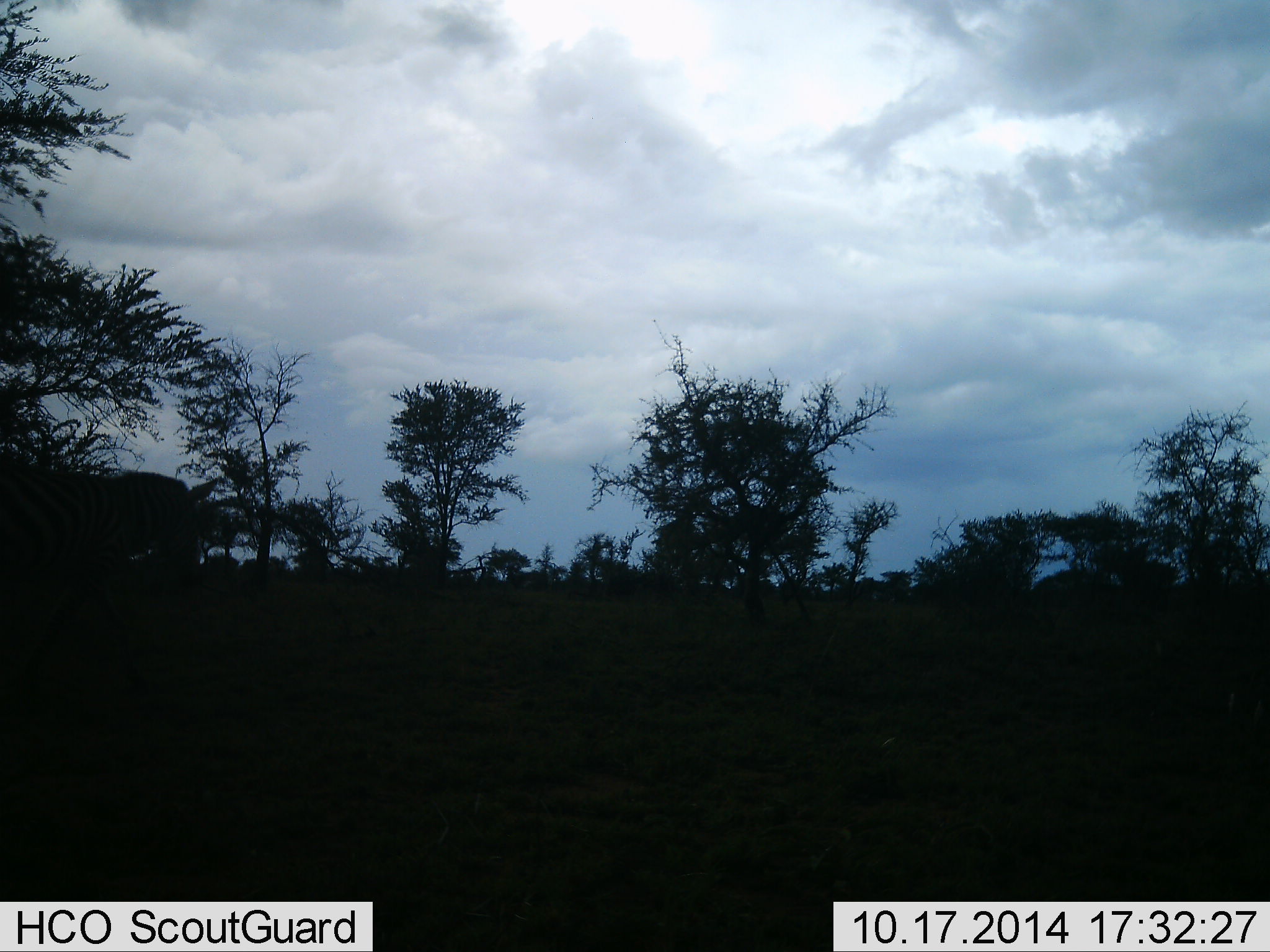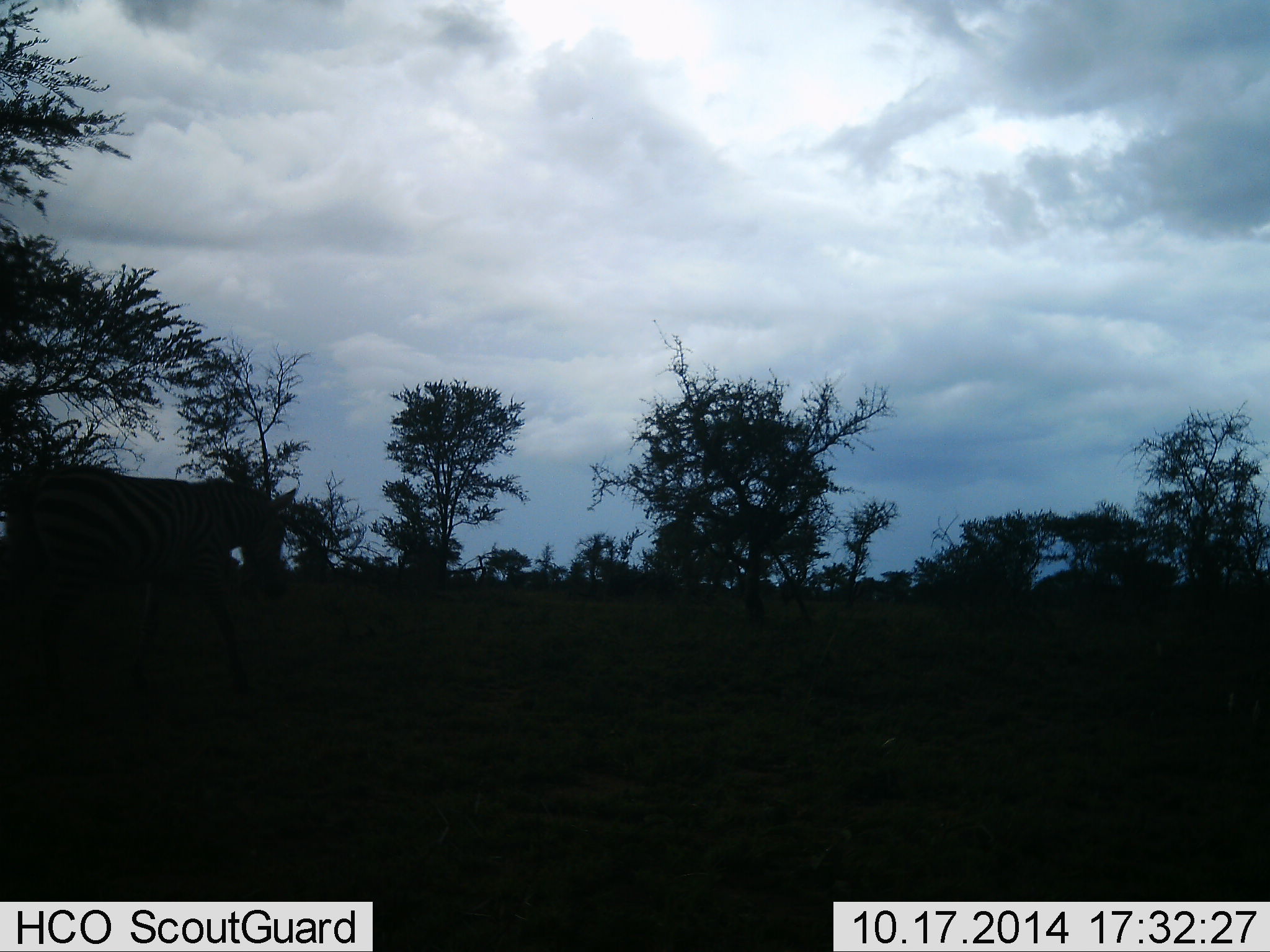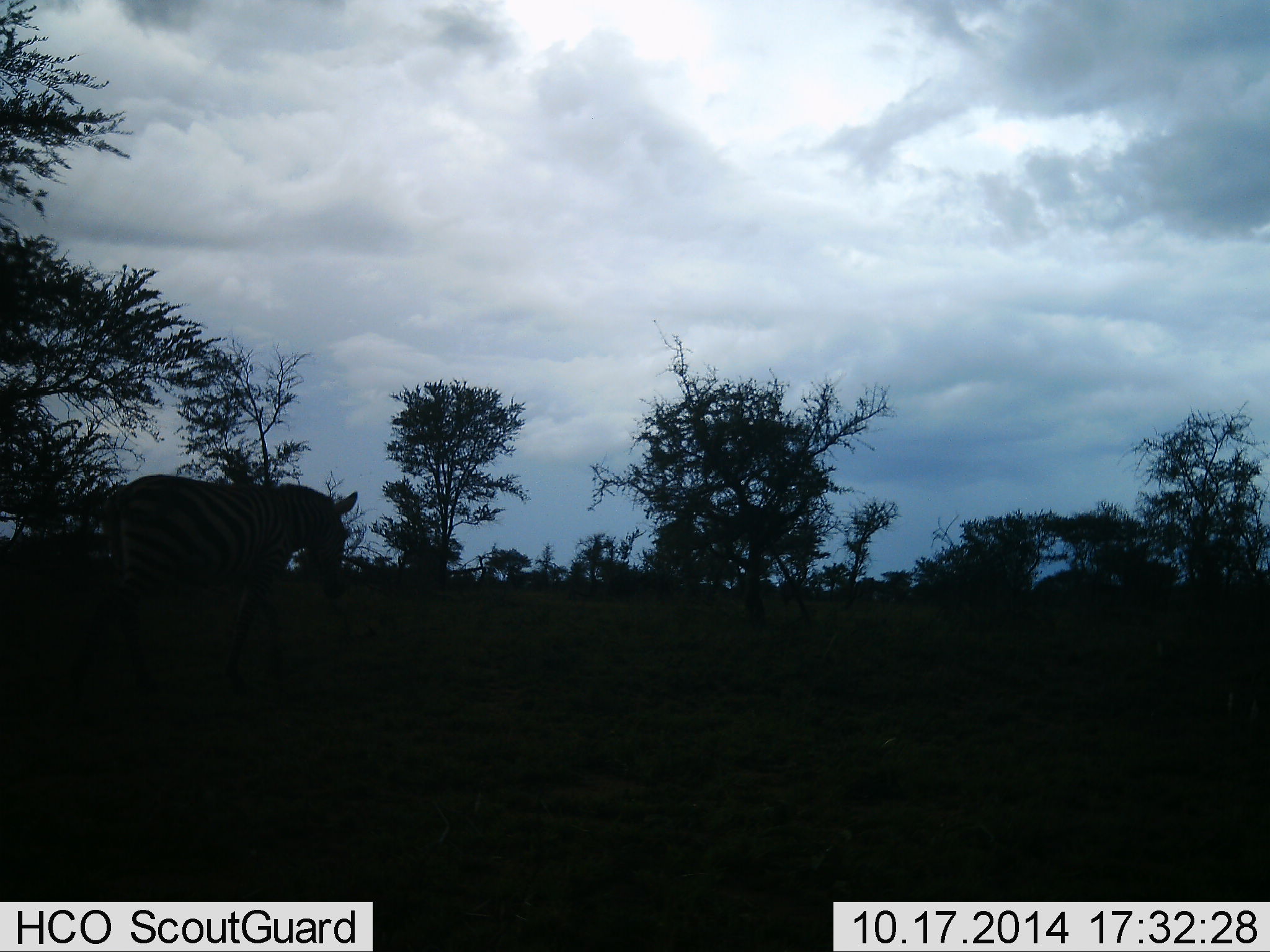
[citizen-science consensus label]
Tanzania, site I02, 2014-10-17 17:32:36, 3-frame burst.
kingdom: Animalia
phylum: Chordata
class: Mammalia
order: Perissodactyla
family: Equidae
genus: Equus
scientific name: Equus quagga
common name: plains zebra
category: zebra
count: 1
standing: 10%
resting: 0%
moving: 90%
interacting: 0%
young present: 0%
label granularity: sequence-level